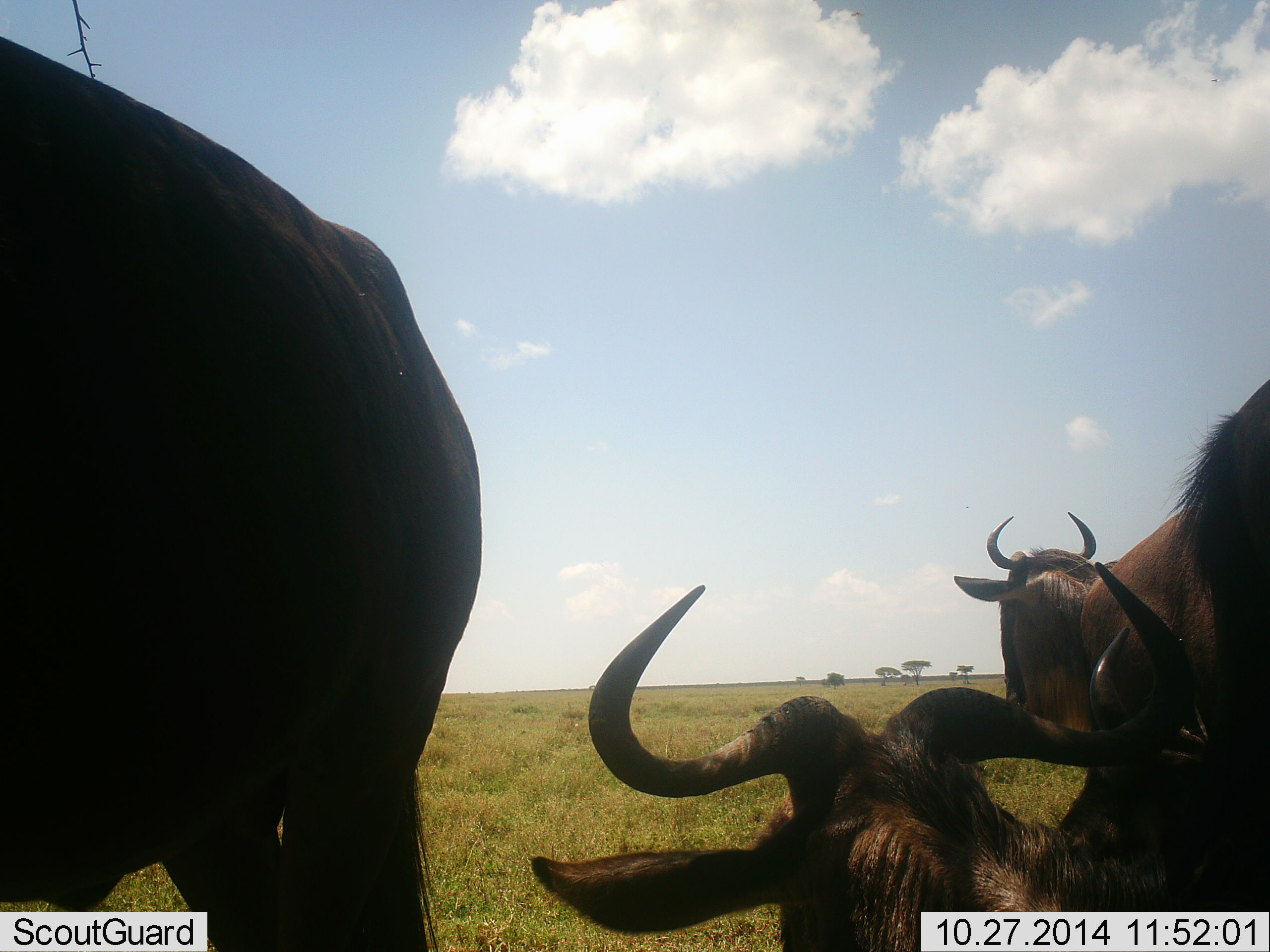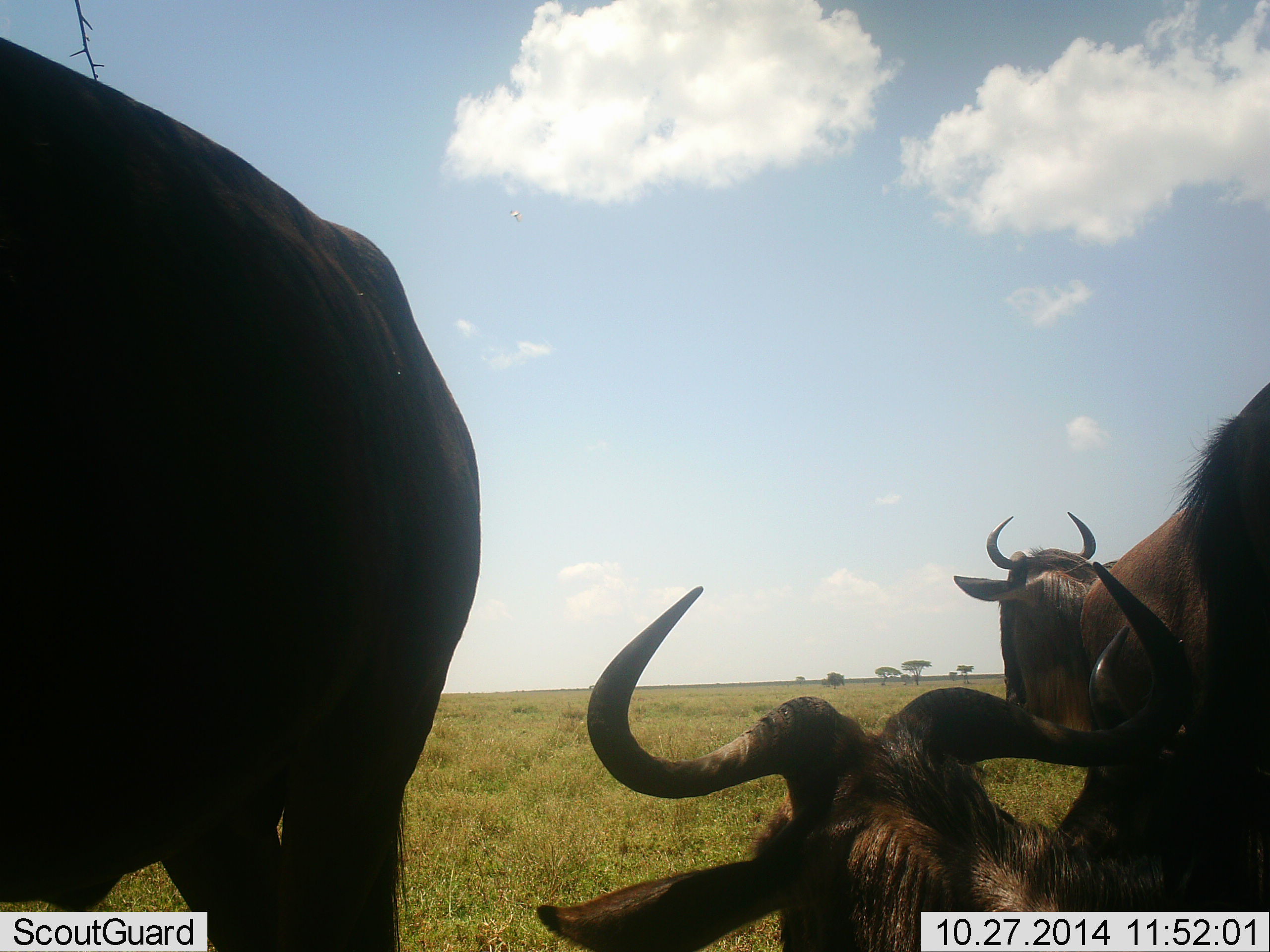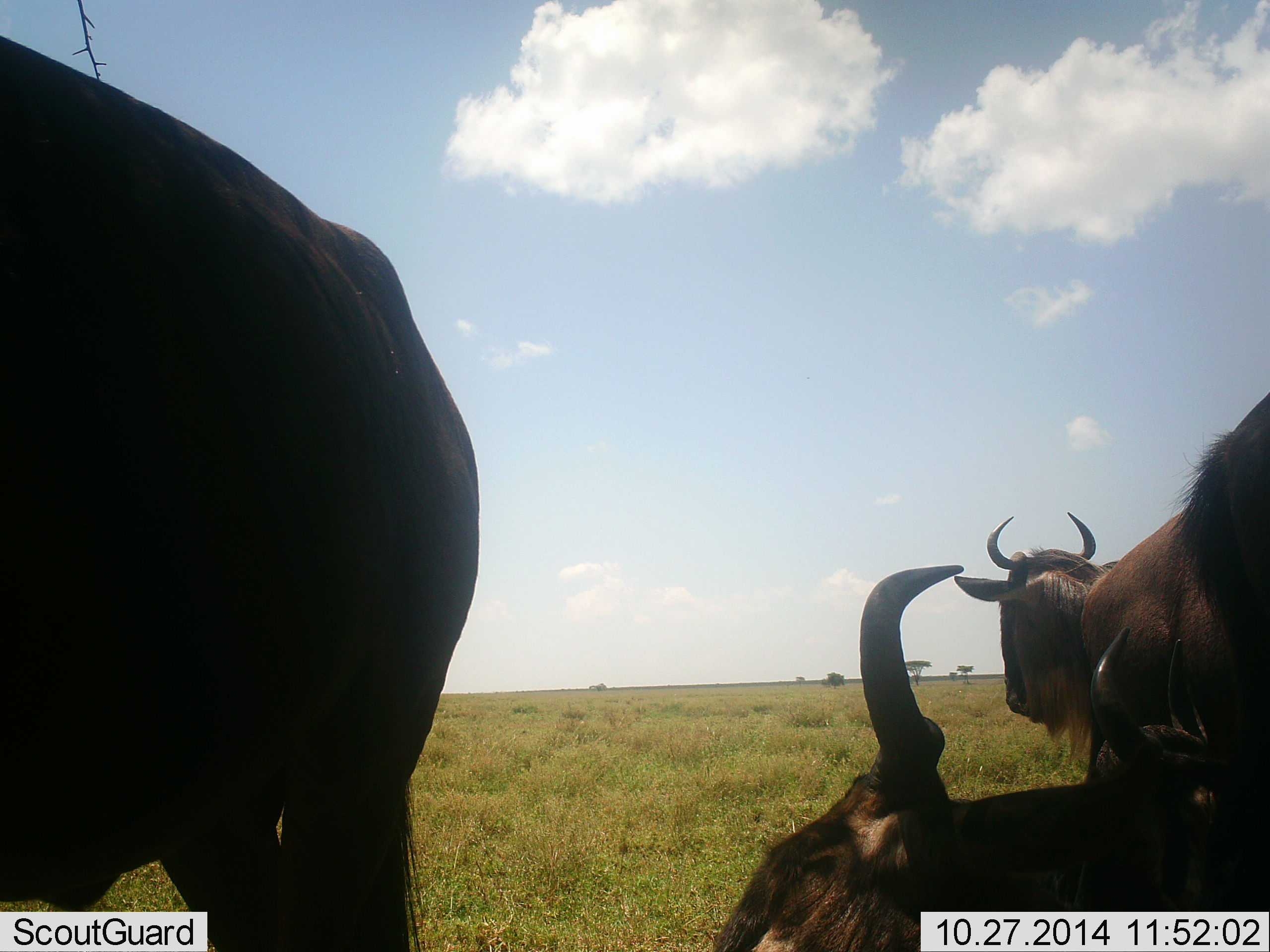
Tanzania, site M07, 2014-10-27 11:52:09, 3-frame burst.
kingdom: Animalia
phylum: Chordata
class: Mammalia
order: Artiodactyla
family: Bovidae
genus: Connochaetes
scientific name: Connochaetes taurinus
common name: blue wildebeest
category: wildebeest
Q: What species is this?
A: Wildebeest (blue wildebeest) (Connochaetes taurinus).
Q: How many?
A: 4.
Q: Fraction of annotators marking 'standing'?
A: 90%.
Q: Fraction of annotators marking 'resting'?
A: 100%.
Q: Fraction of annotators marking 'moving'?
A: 10%.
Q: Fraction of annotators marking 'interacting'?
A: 0%.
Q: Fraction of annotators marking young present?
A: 0%.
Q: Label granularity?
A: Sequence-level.